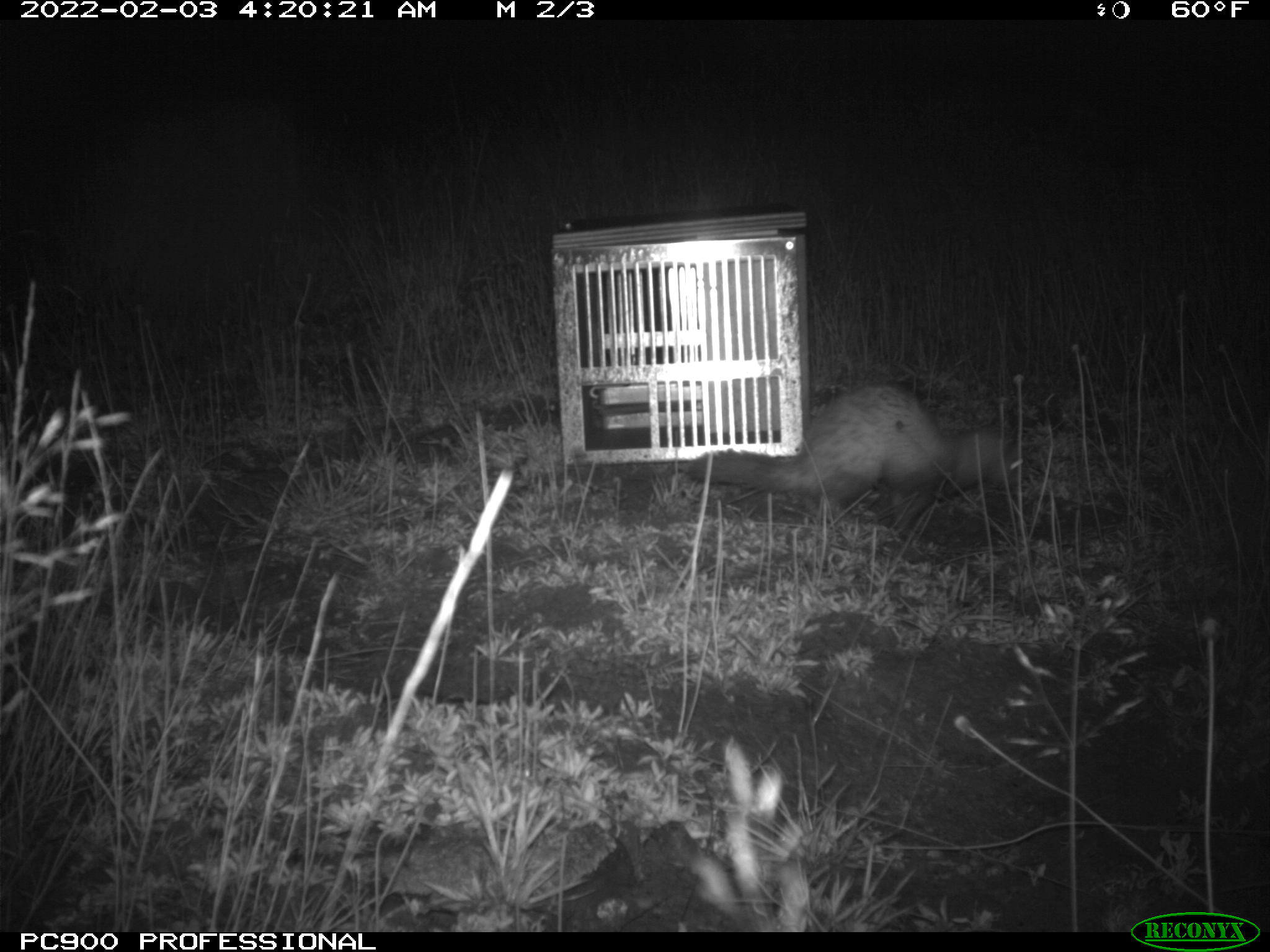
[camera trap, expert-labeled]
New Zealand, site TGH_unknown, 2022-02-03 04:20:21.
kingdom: Animalia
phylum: Chordata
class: Mammalia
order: Carnivora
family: Mustelidae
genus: Mustela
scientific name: Mustela furo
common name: ferret